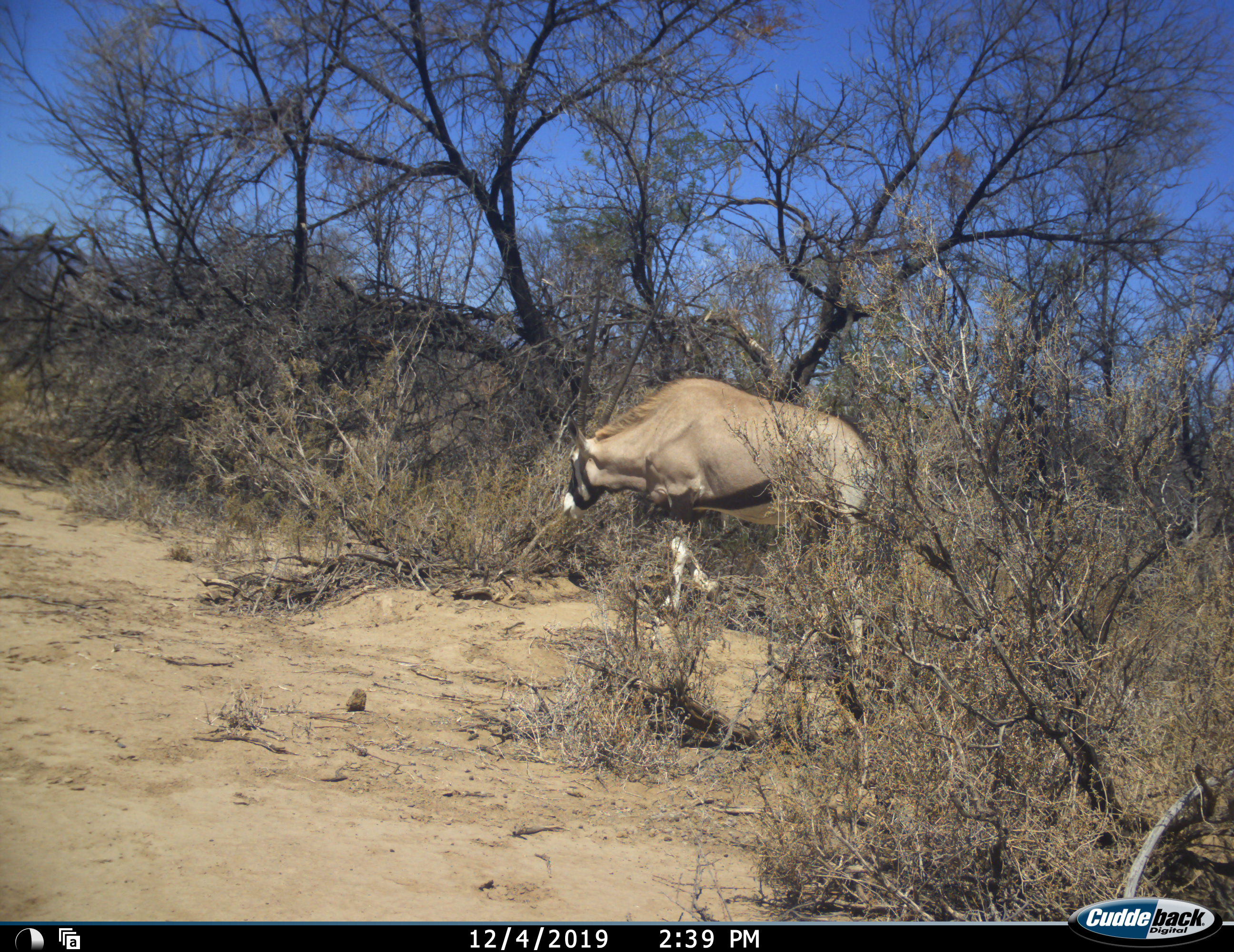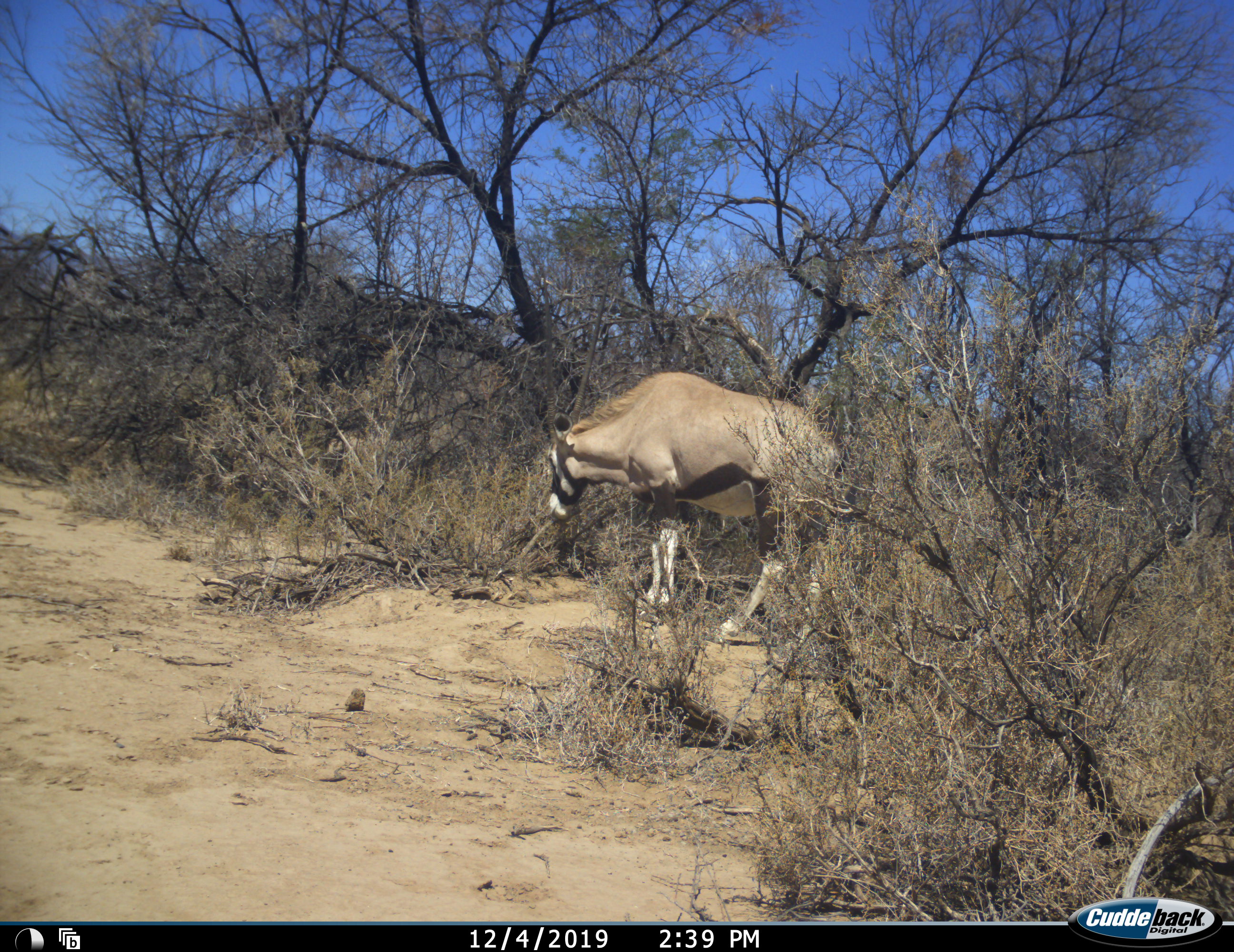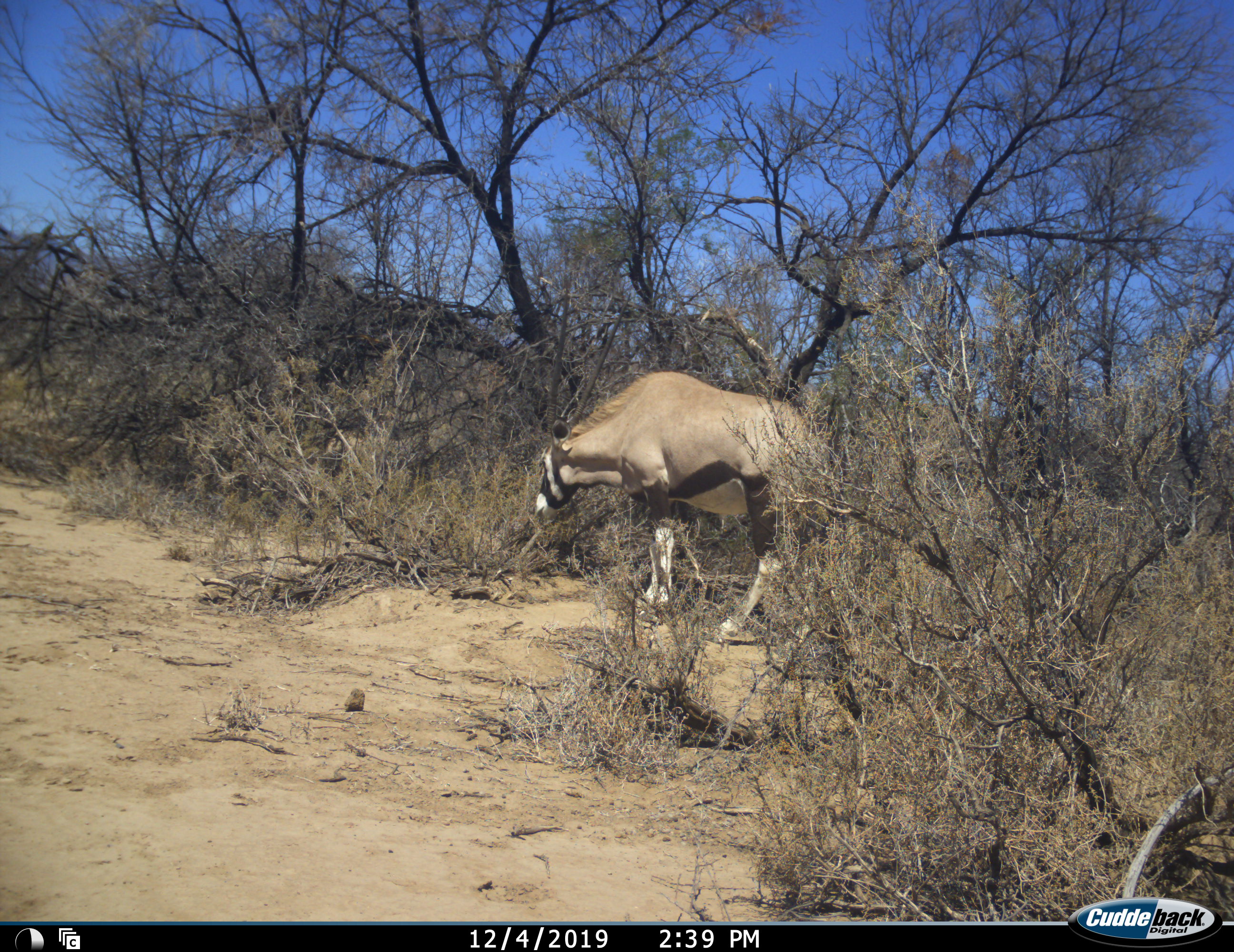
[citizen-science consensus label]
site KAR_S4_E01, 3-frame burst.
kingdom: Animalia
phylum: Chordata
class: Mammalia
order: Artiodactyla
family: Bovidae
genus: Oryx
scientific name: Oryx gazella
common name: gemsbok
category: oryx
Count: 1.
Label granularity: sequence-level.